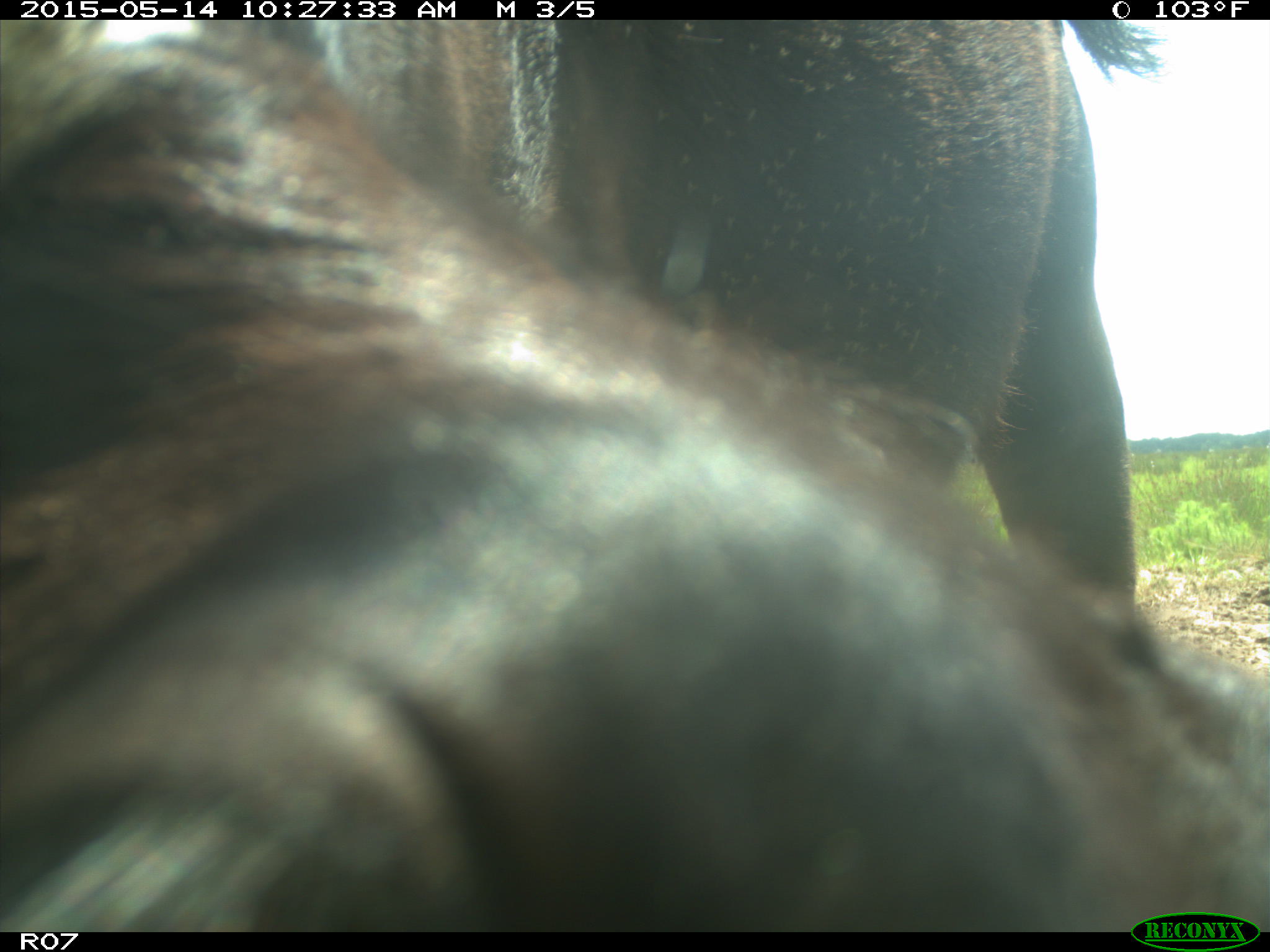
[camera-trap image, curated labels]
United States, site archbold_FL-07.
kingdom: Animalia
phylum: Chordata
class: Mammalia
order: Artiodactyla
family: Bovidae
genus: Bos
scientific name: Bos taurus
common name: domestic cow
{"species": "Bos taurus (domestic cow)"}